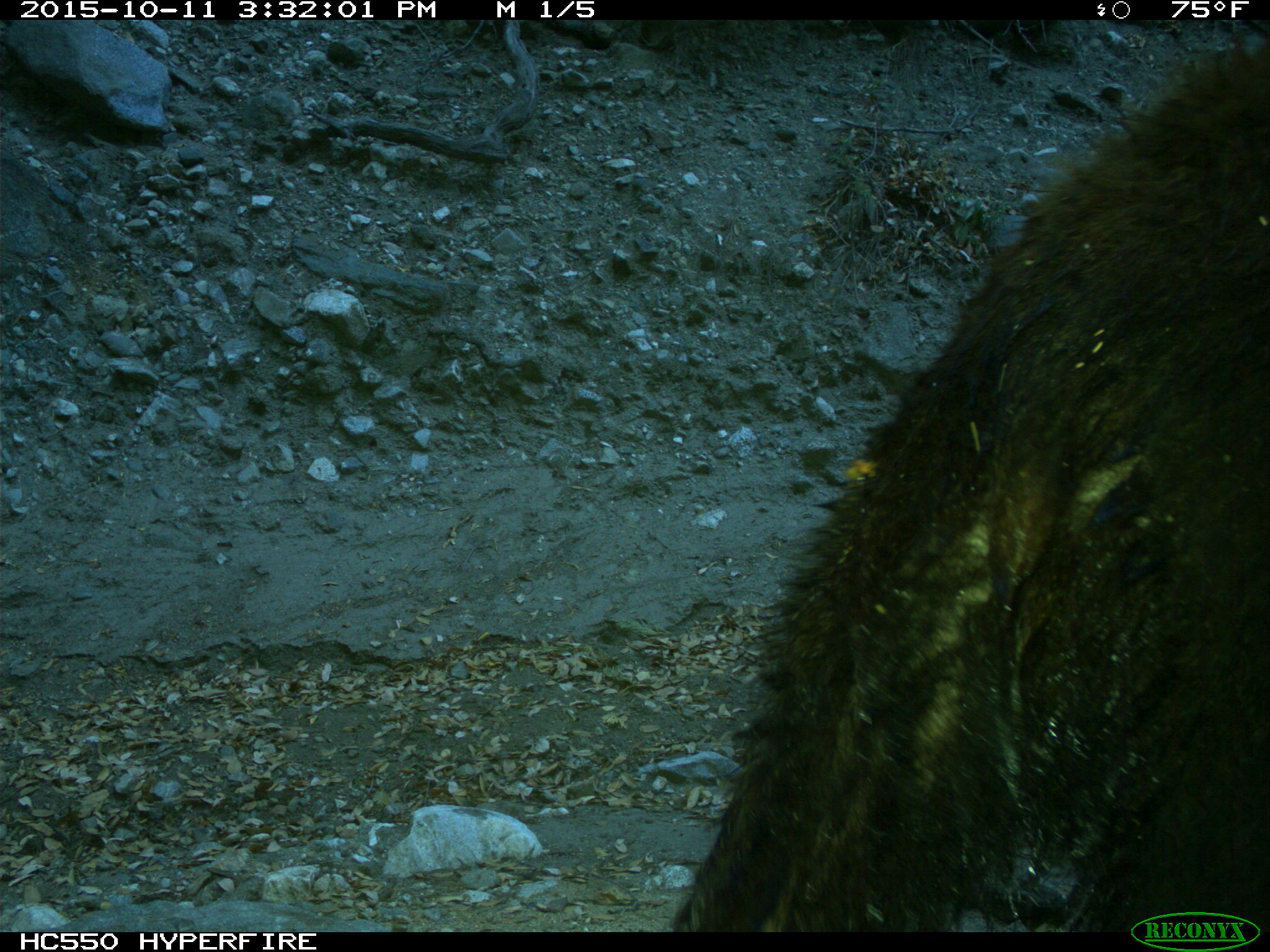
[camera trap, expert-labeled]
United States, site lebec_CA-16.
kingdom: Animalia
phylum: Chordata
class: Mammalia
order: Carnivora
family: Ursidae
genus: Ursus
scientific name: Ursus americanus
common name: american black bear